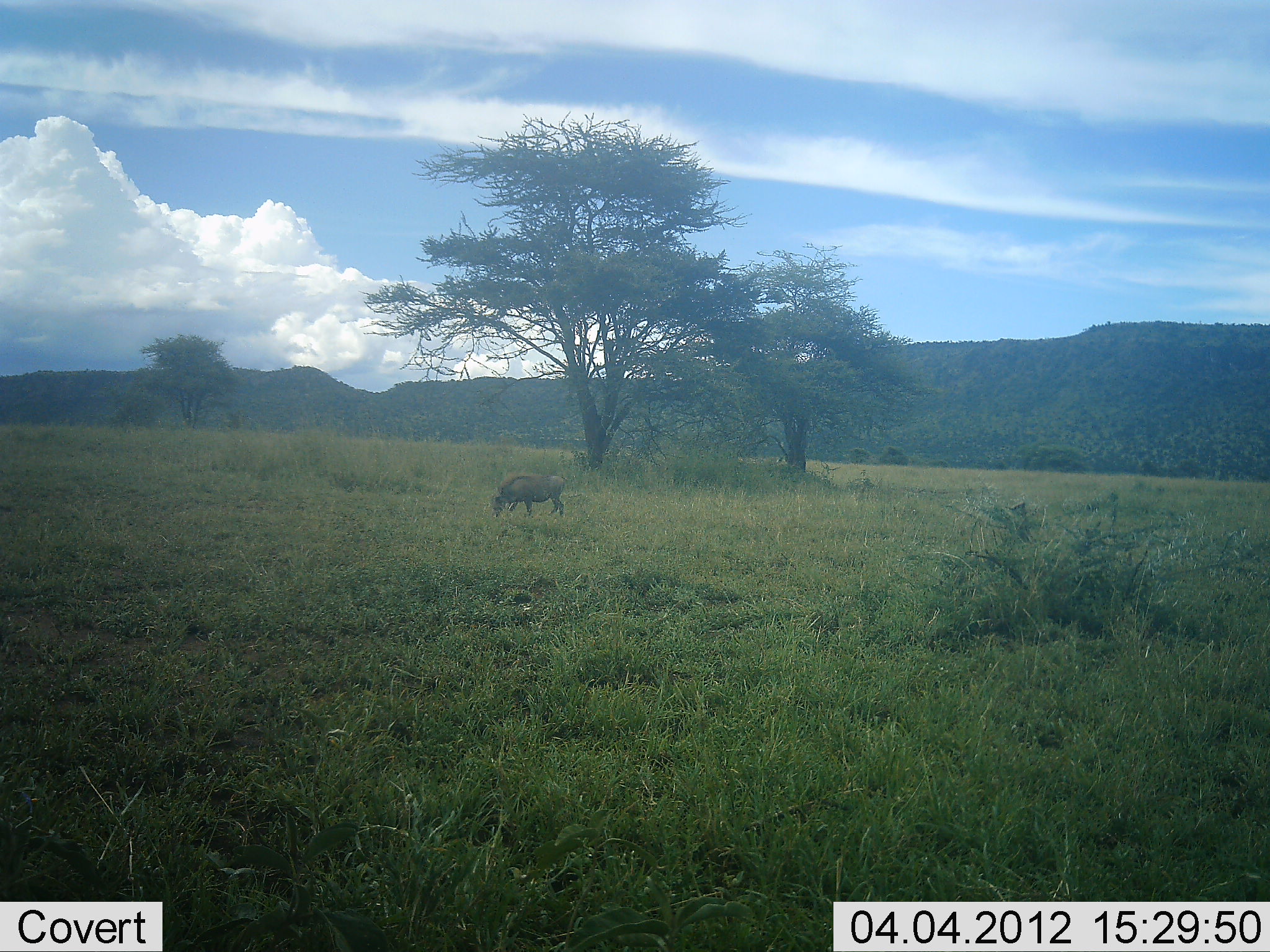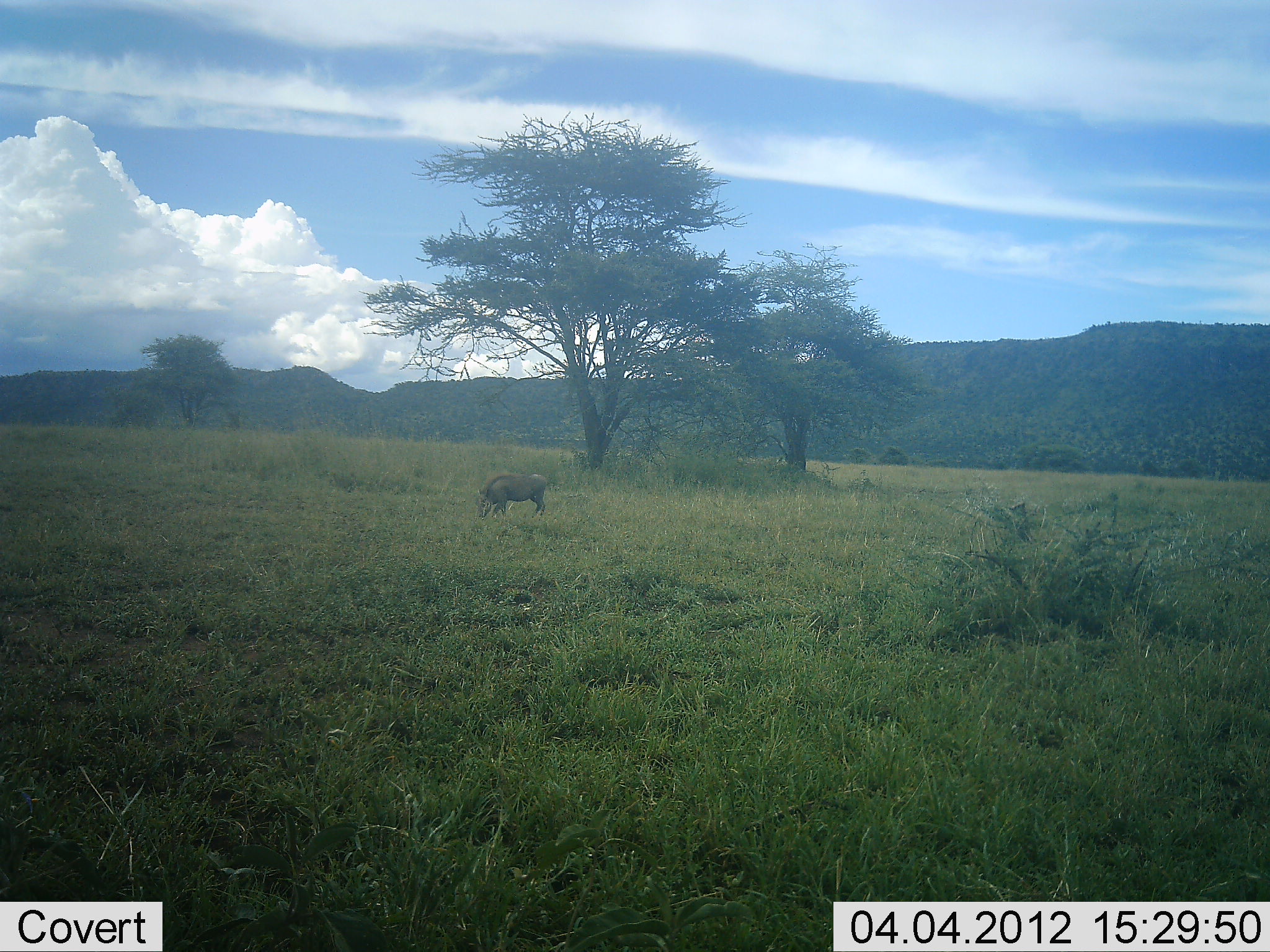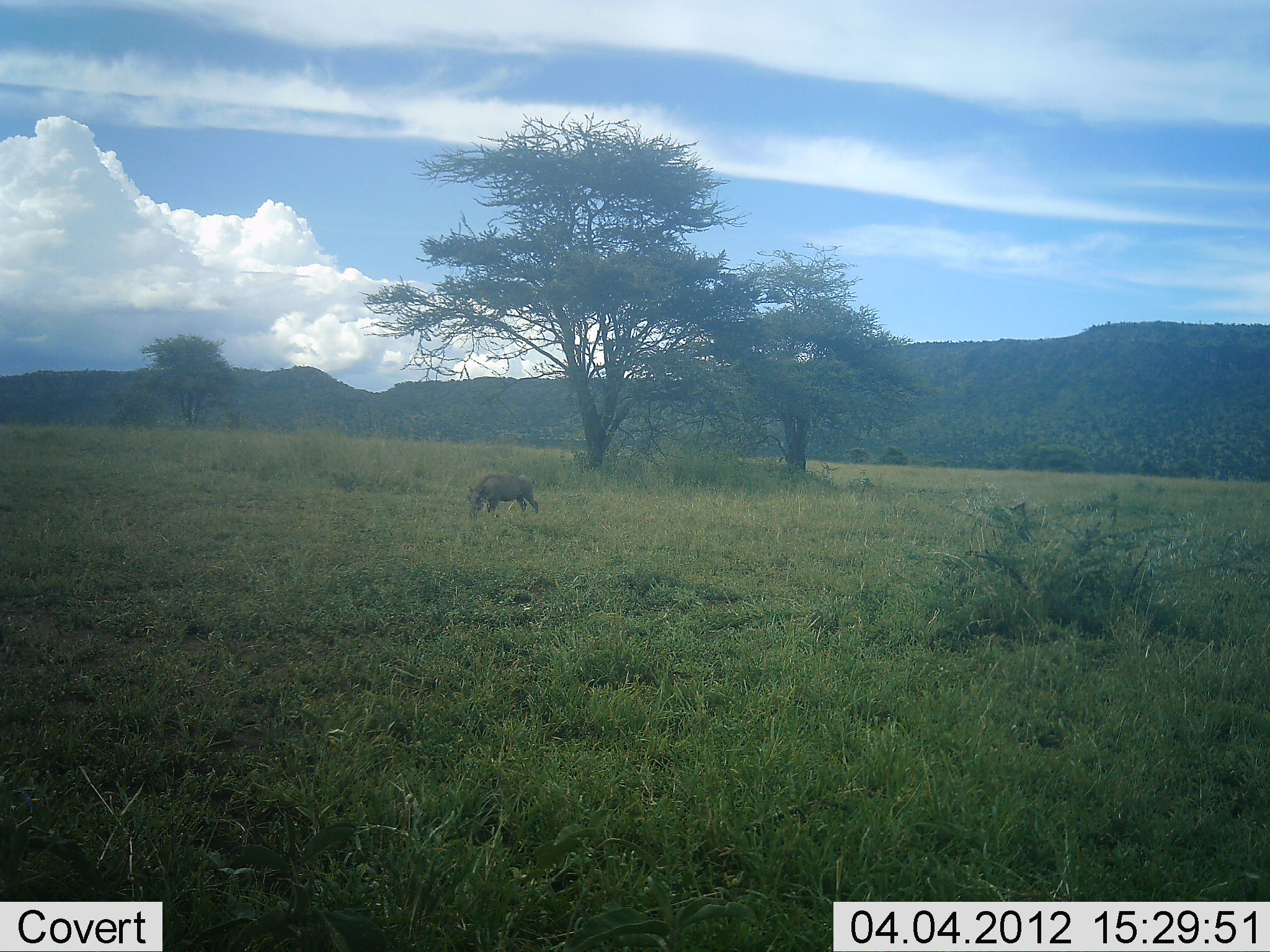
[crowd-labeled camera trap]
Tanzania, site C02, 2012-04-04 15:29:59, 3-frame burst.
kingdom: Animalia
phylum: Chordata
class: Mammalia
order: Artiodactyla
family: Suidae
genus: Phacochoerus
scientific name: Phacochoerus africanus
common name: warthog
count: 1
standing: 5%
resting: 0%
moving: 50%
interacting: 0%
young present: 0%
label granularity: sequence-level